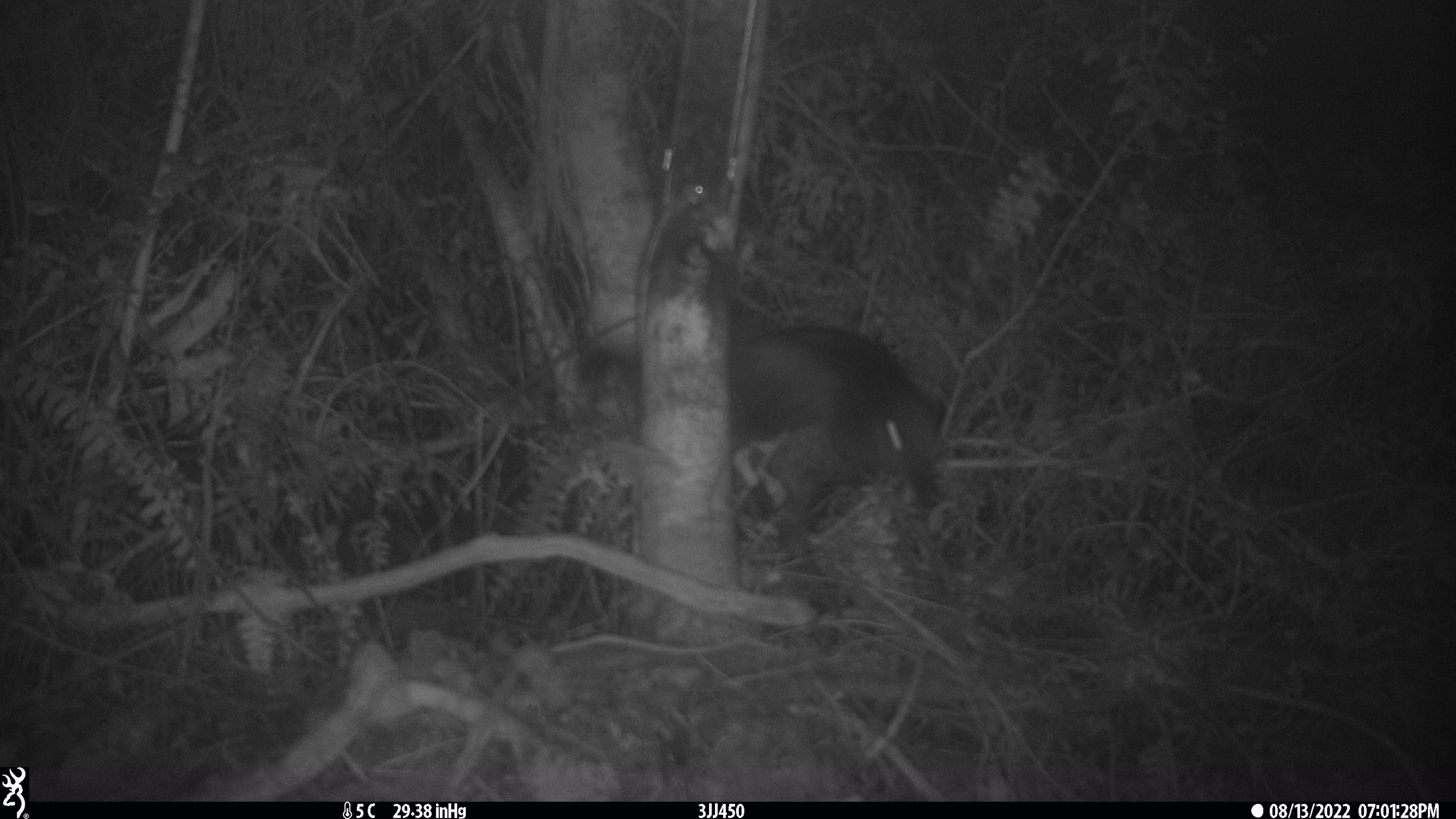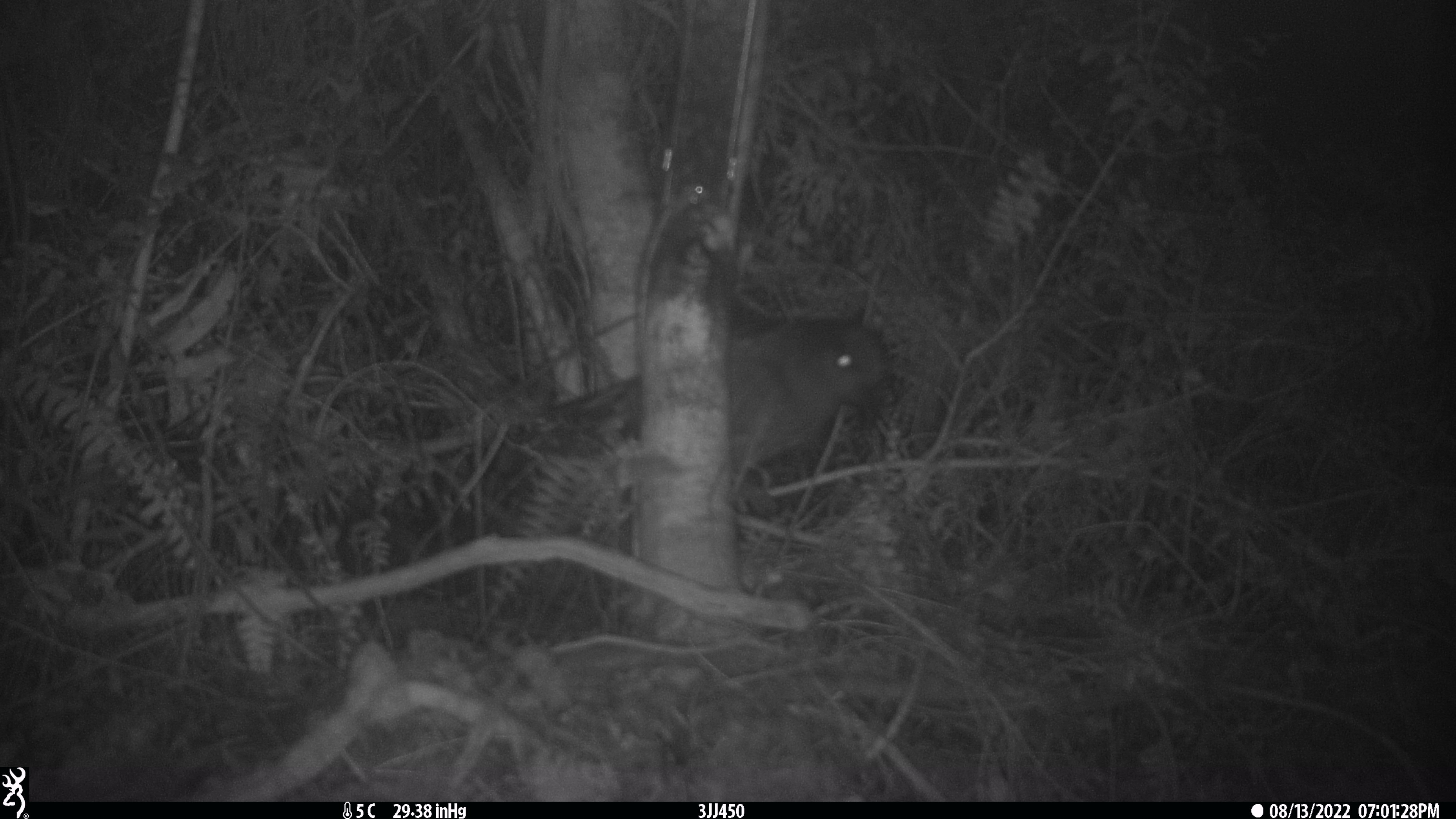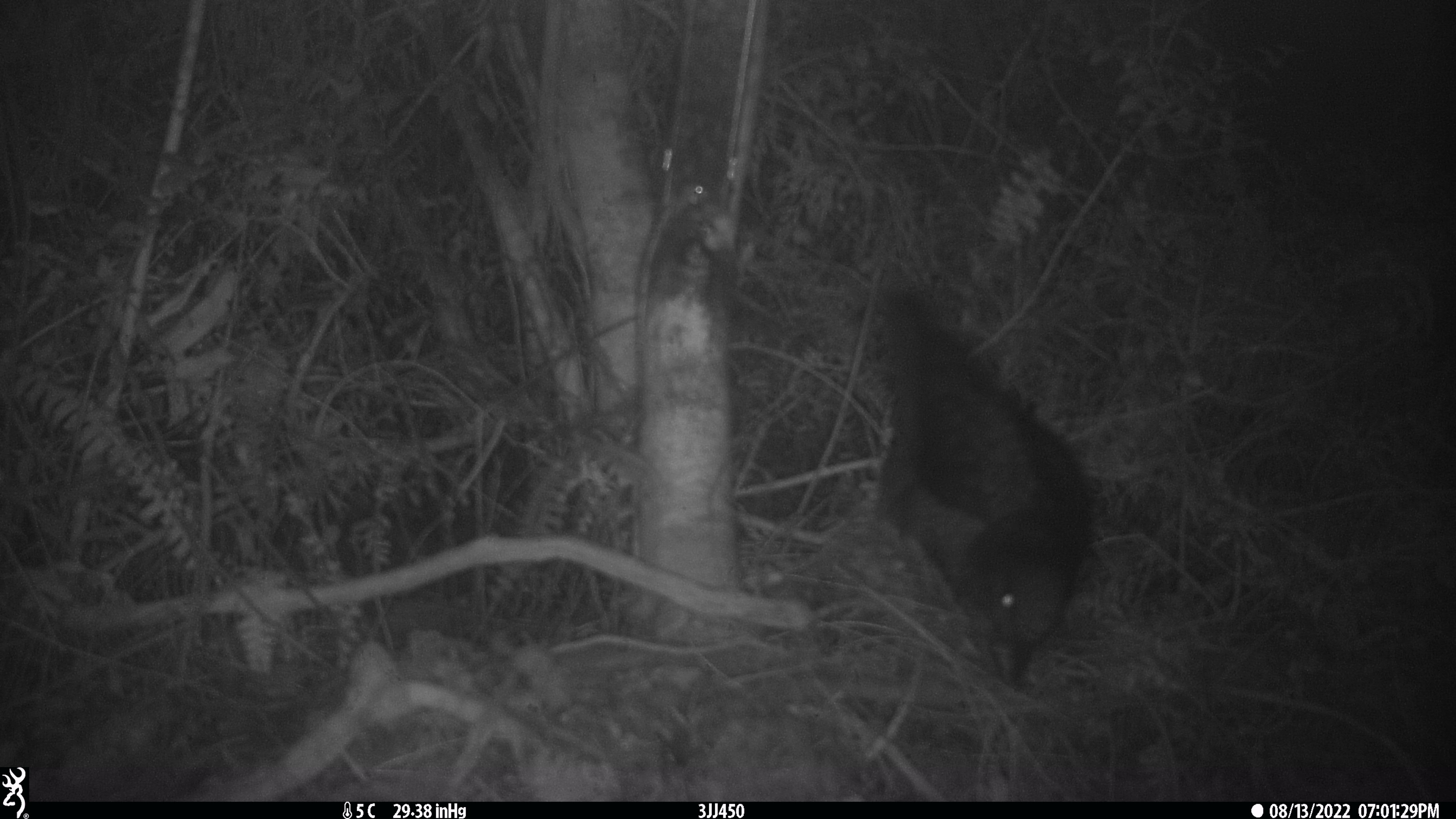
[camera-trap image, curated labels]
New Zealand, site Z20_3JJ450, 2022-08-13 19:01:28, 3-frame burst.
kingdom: Animalia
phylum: Chordata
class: Aves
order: Psittaciformes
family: Strigopidae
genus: Nestor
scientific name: Nestor notabilis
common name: kea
Kea (Nestor notabilis).